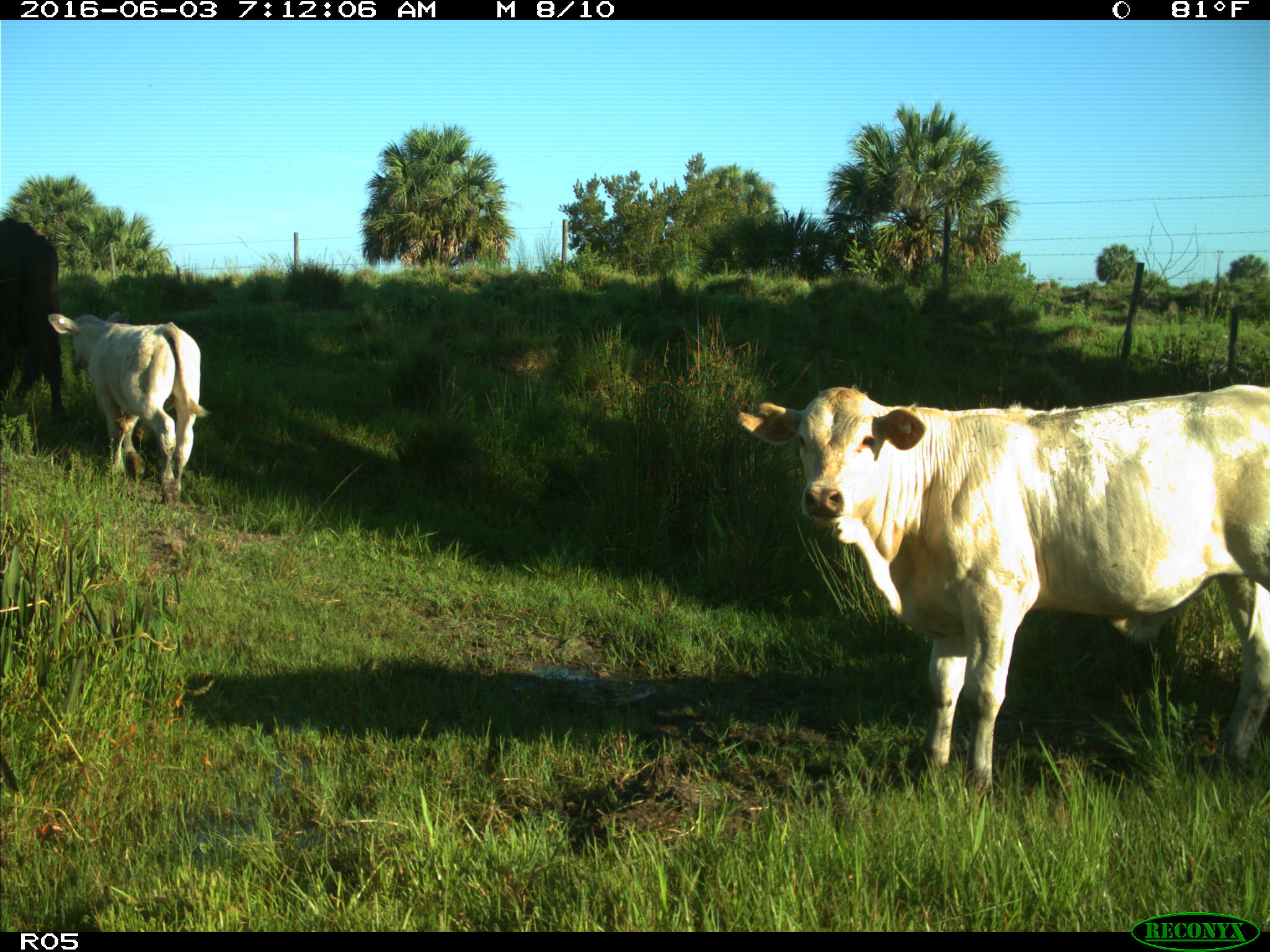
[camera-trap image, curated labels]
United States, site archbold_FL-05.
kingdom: Animalia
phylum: Chordata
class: Mammalia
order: Artiodactyla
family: Bovidae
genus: Bos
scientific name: Bos taurus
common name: domestic cow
Bos taurus (domestic cow).